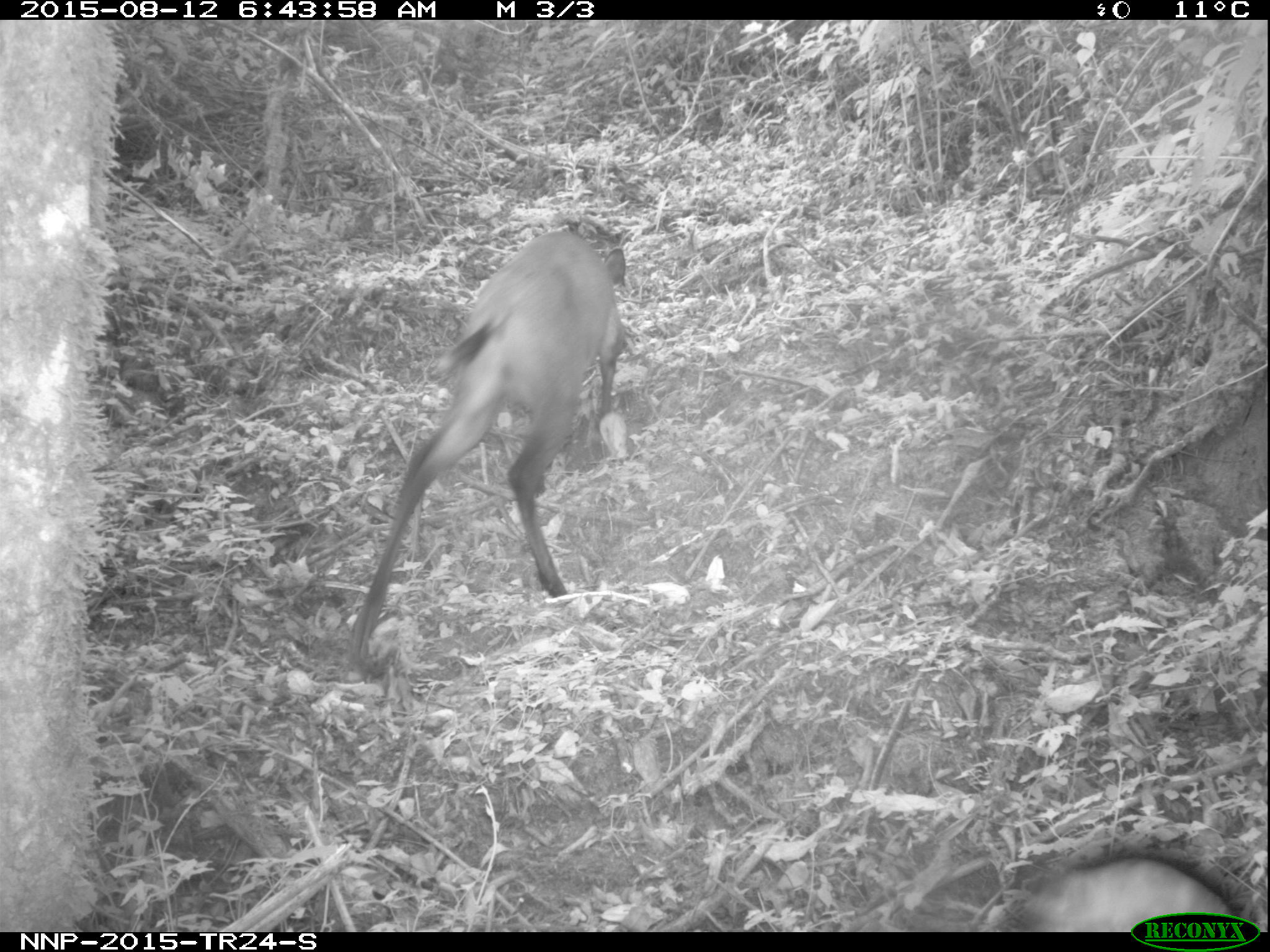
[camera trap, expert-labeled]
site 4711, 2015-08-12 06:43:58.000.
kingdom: Animalia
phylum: Chordata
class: Mammalia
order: Artiodactyla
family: Bovidae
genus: Cephalophus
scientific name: Cephalophus nigrifrons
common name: black-fronted duiker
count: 1